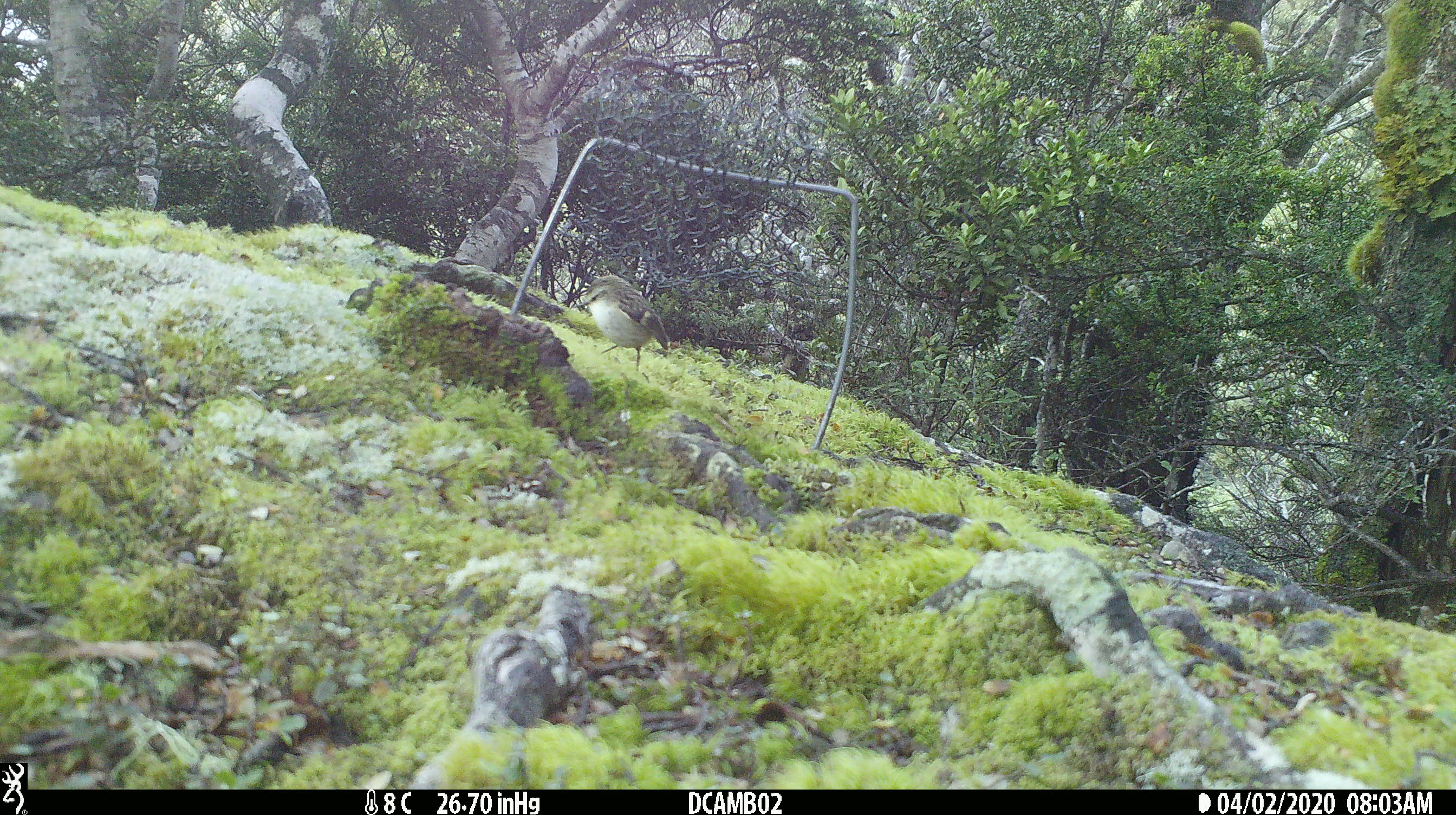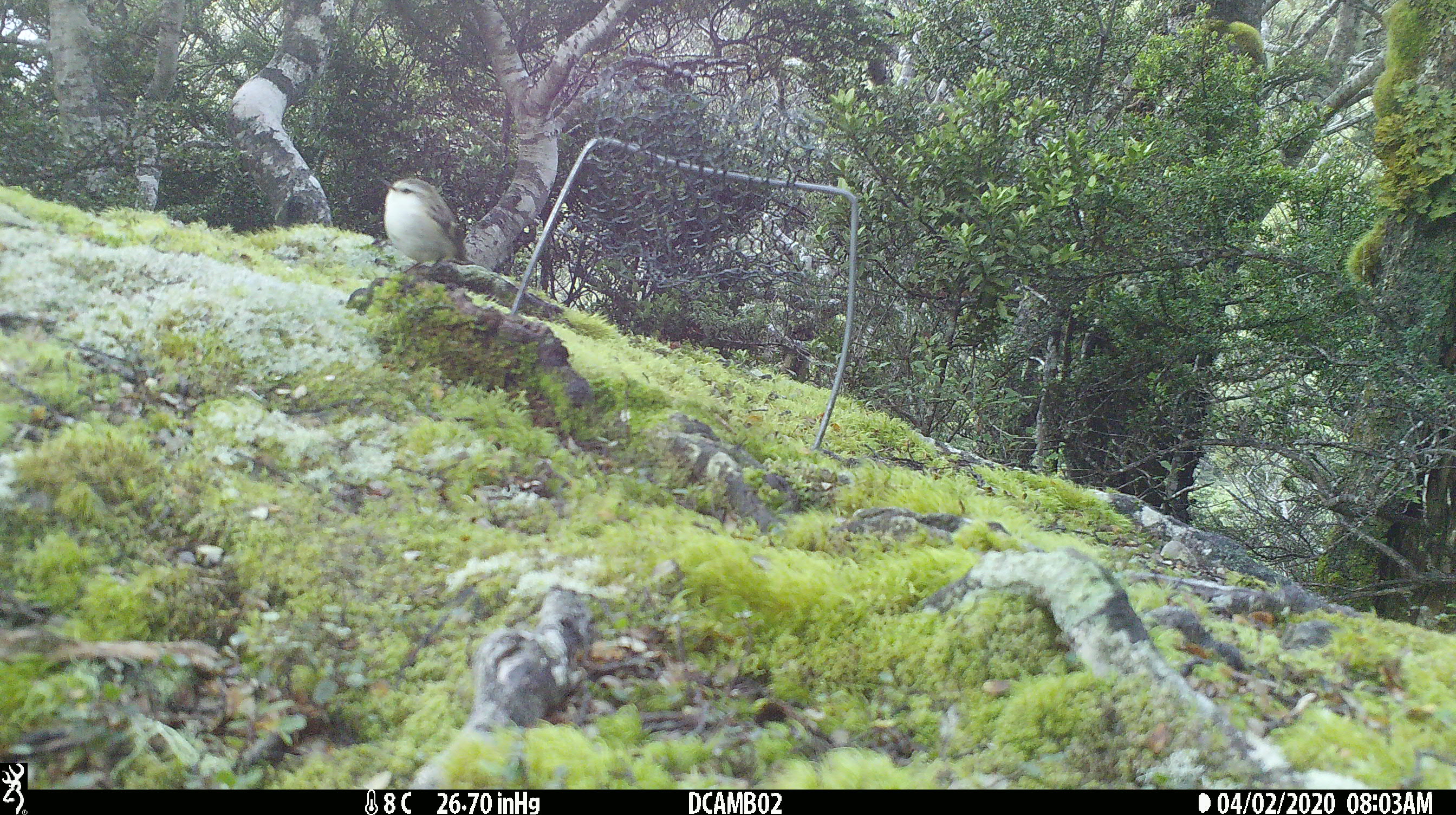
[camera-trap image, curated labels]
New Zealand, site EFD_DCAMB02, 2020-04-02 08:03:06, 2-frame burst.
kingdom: Animalia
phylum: Chordata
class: Aves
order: Passeriformes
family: Acanthisittidae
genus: Acanthisitta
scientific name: Acanthisitta chloris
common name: rifleman